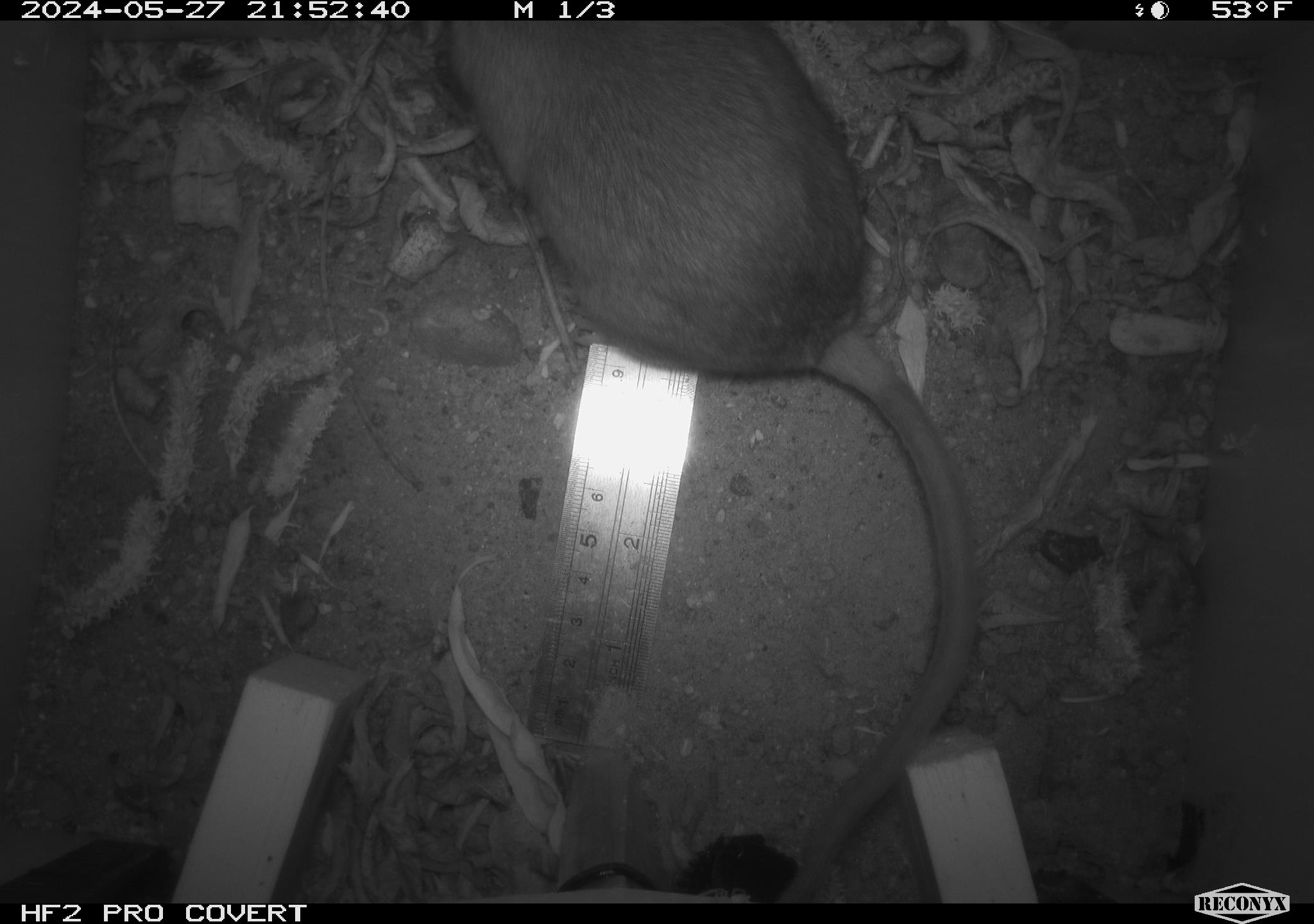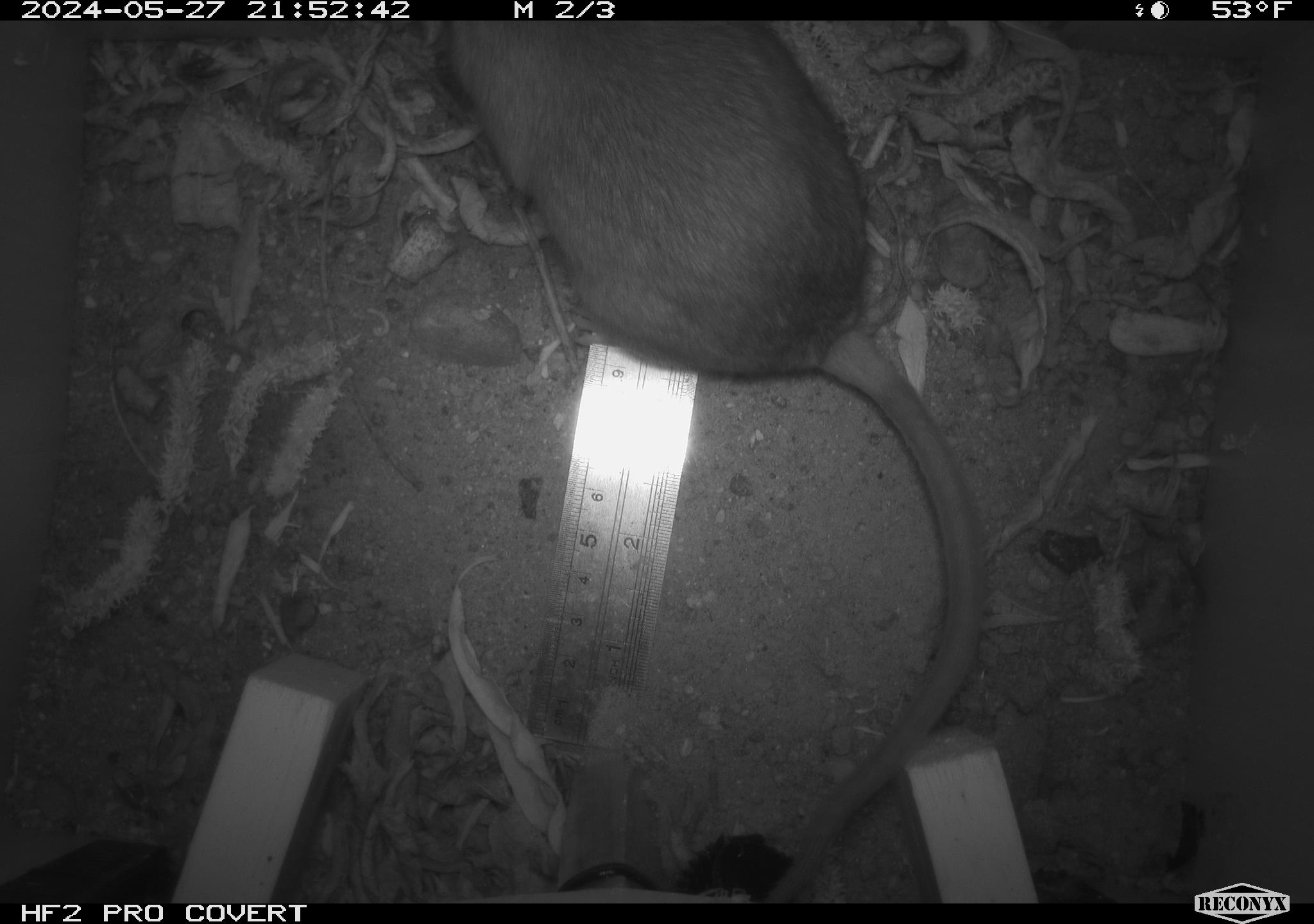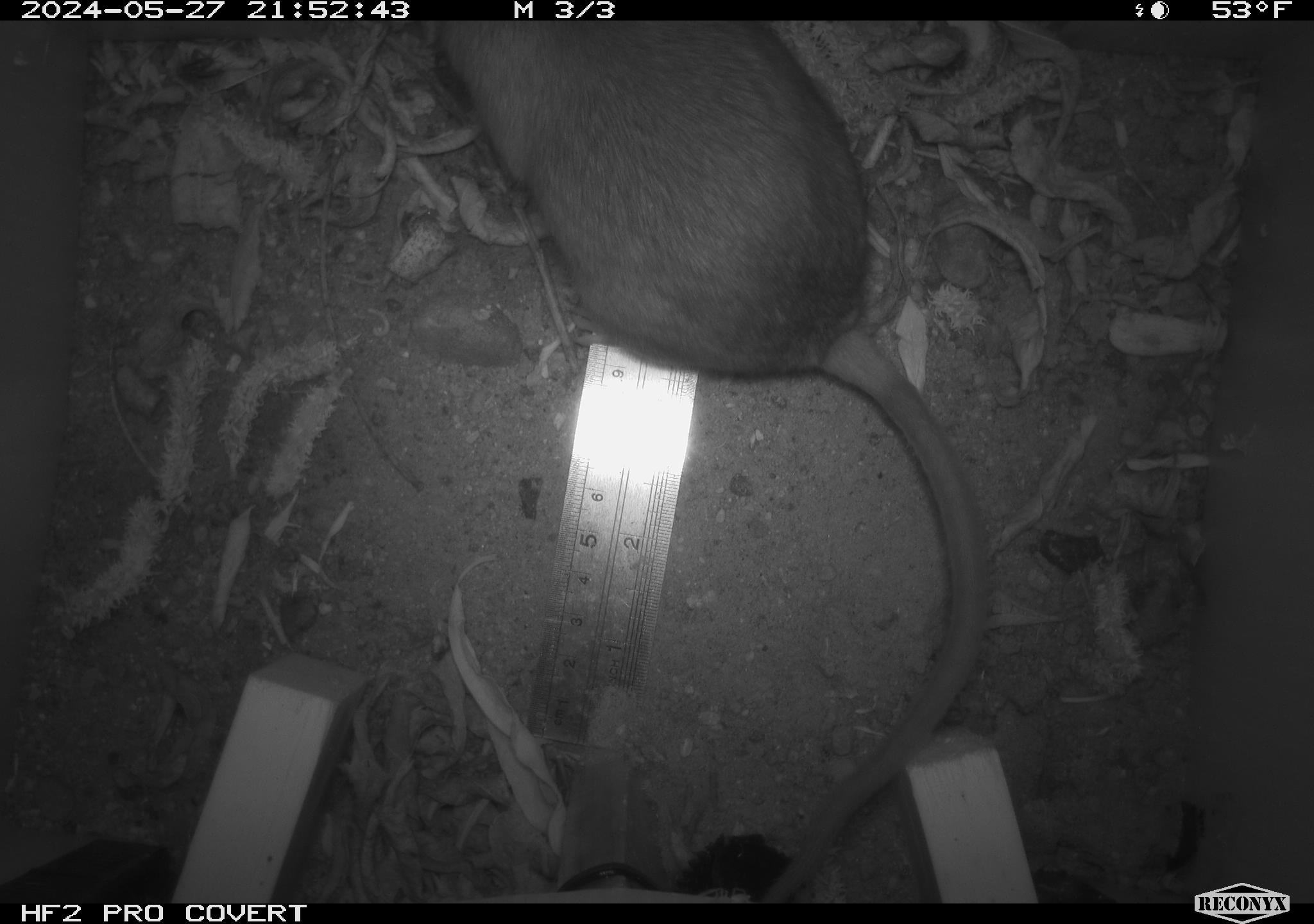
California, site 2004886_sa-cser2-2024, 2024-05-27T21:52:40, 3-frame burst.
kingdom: Animalia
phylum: Chordata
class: Mammalia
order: Rodentia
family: Muridae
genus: Rattus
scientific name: Rattus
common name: rat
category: rattus species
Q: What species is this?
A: Rattus species (rat) (Rattus).